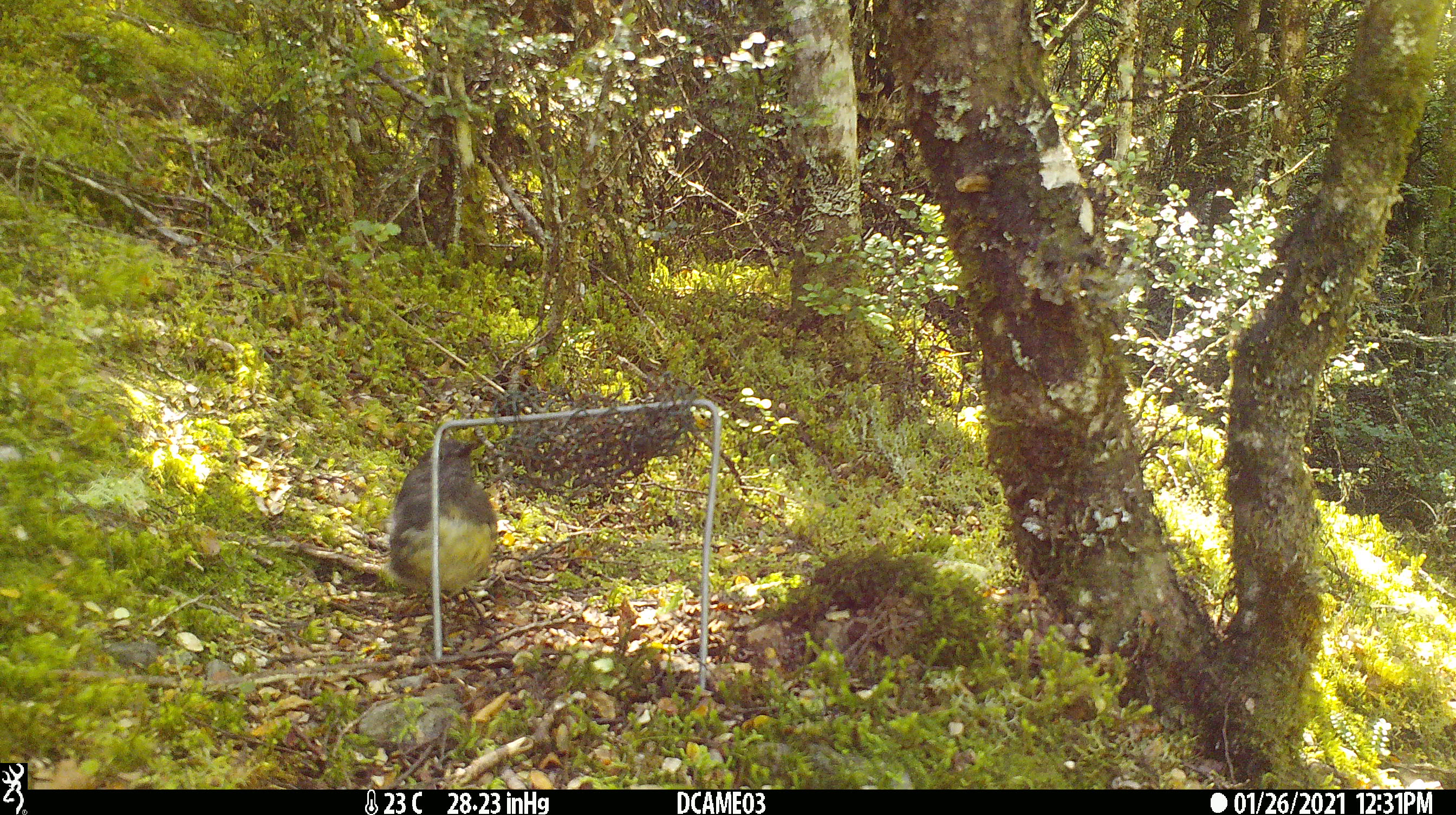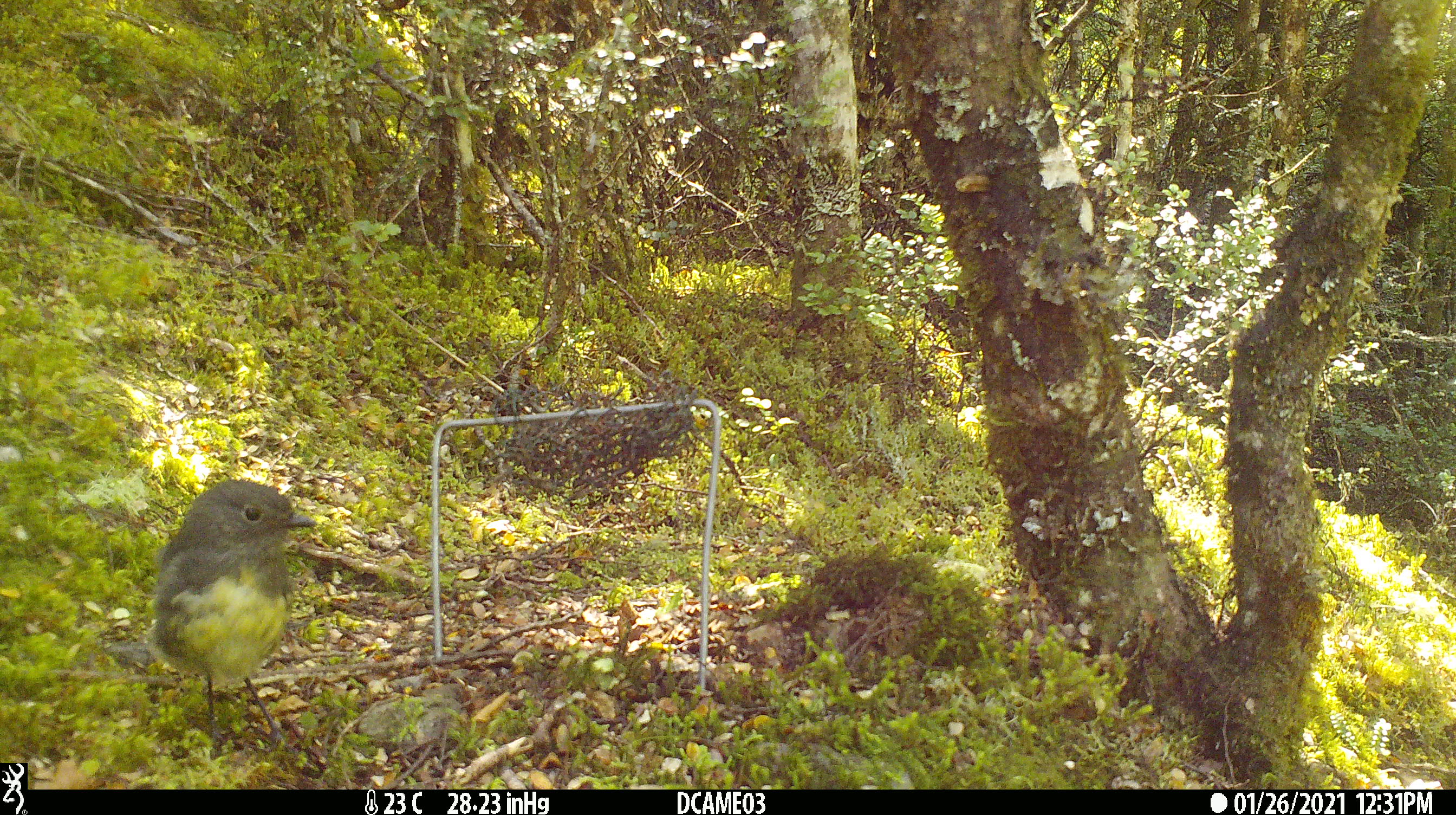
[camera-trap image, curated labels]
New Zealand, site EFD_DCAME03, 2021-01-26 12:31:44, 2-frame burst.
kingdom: Animalia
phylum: Chordata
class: Aves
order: Passeriformes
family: Petroicidae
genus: Petroica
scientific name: Petroica australis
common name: new zealand robin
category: robin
Robin (new zealand robin) (Petroica australis).